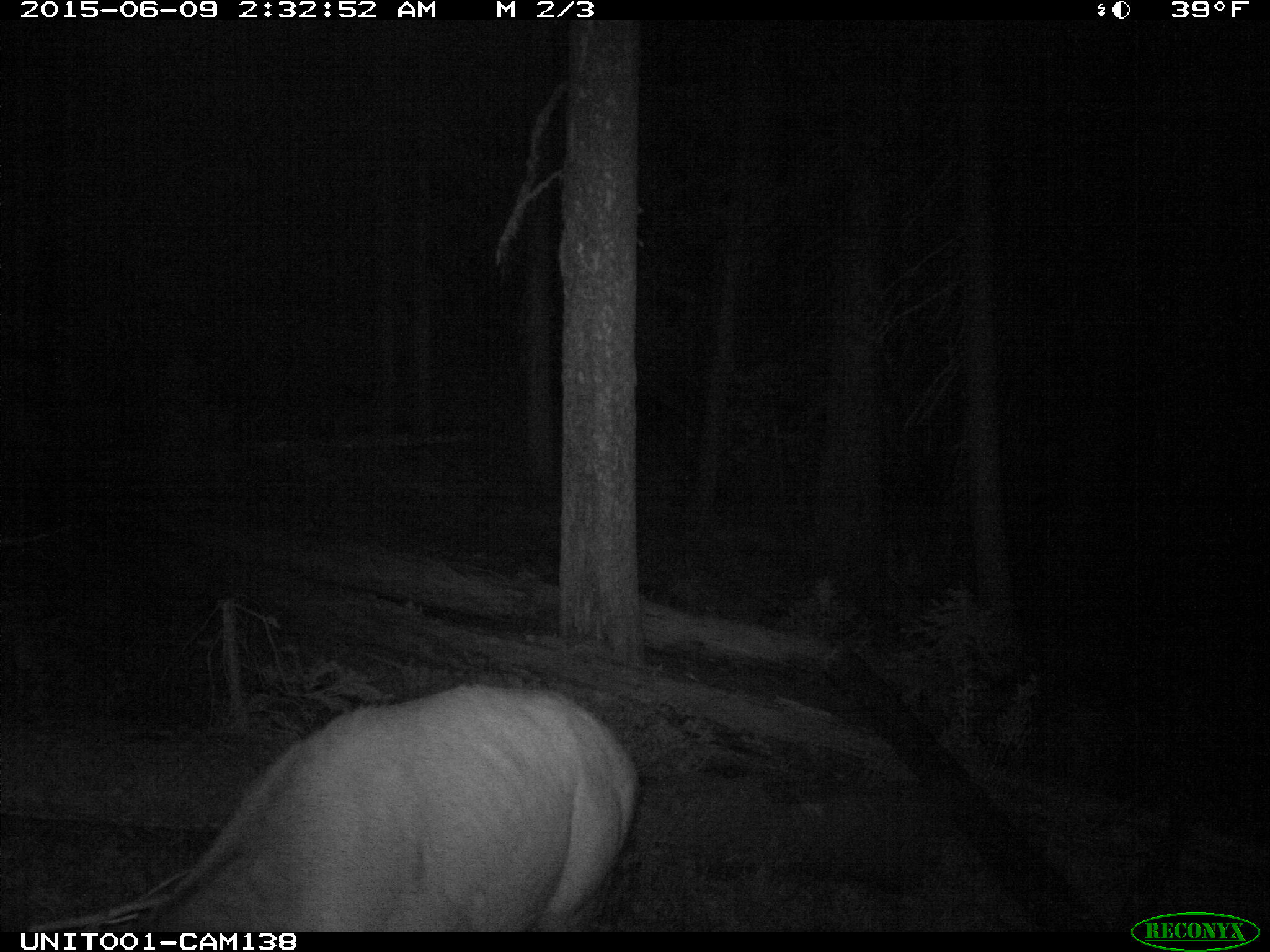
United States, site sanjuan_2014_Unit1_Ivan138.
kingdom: Animalia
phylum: Chordata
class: Mammalia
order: Artiodactyla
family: Cervidae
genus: Cervus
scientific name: Cervus elaphus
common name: red deer